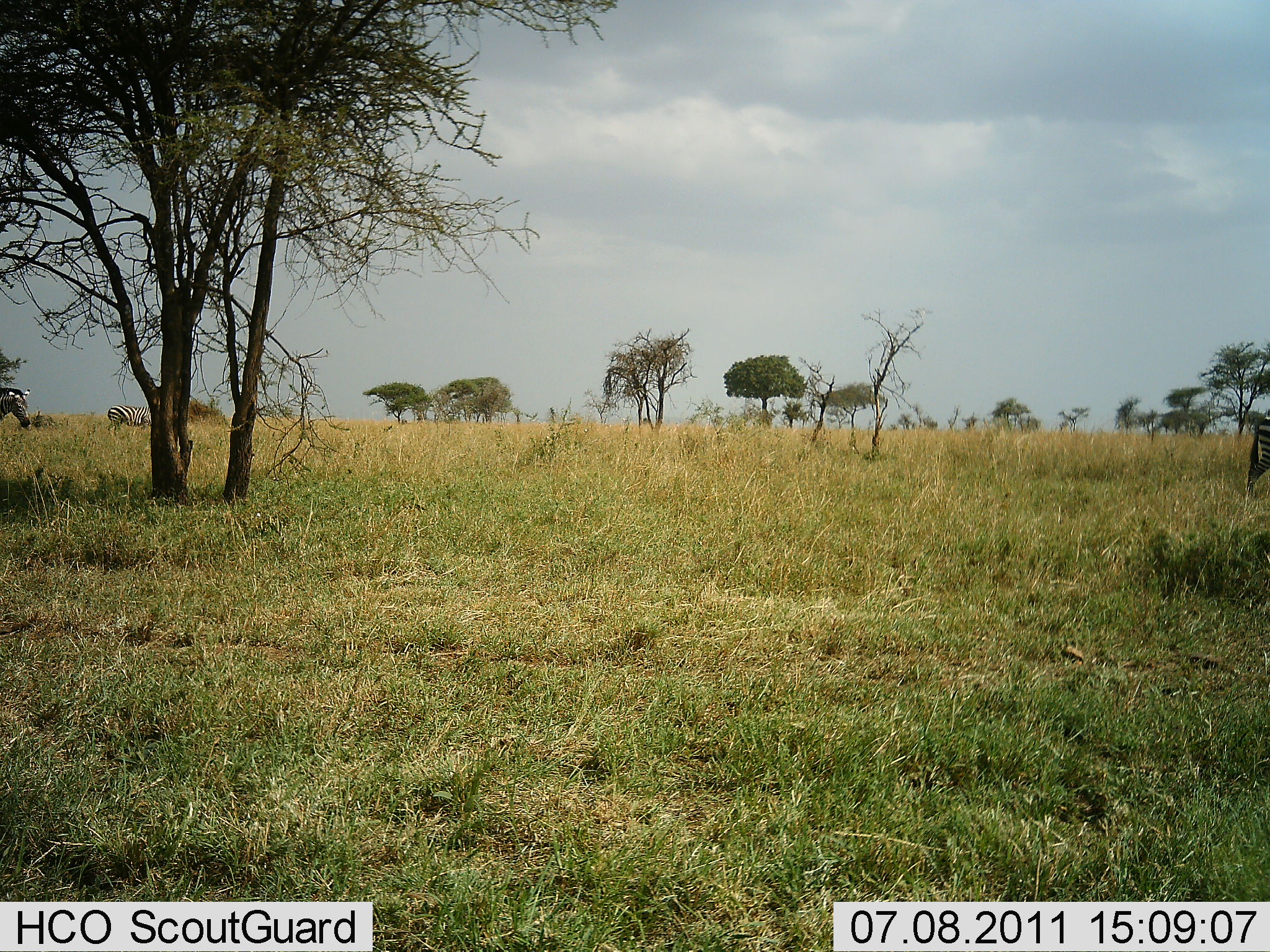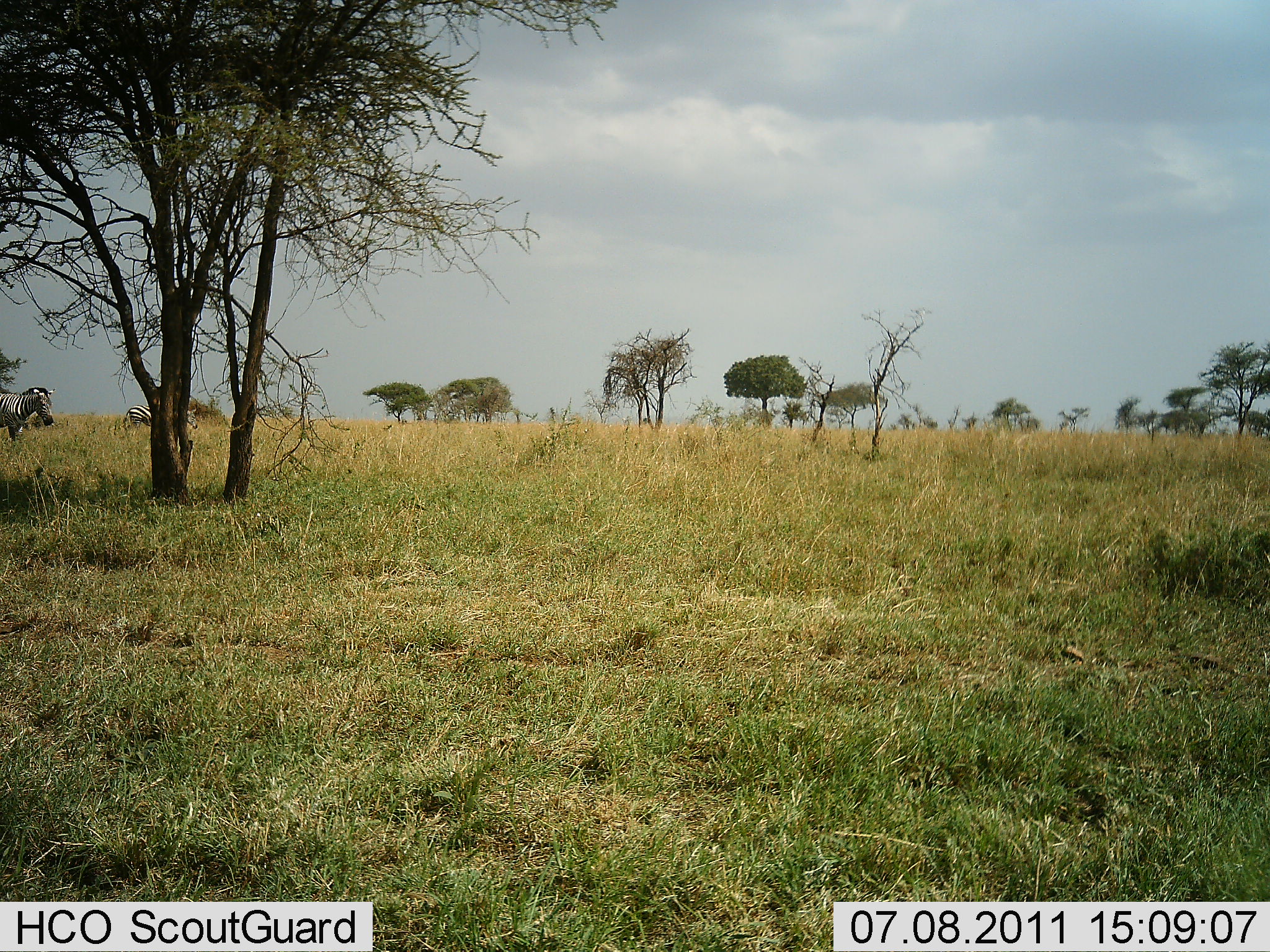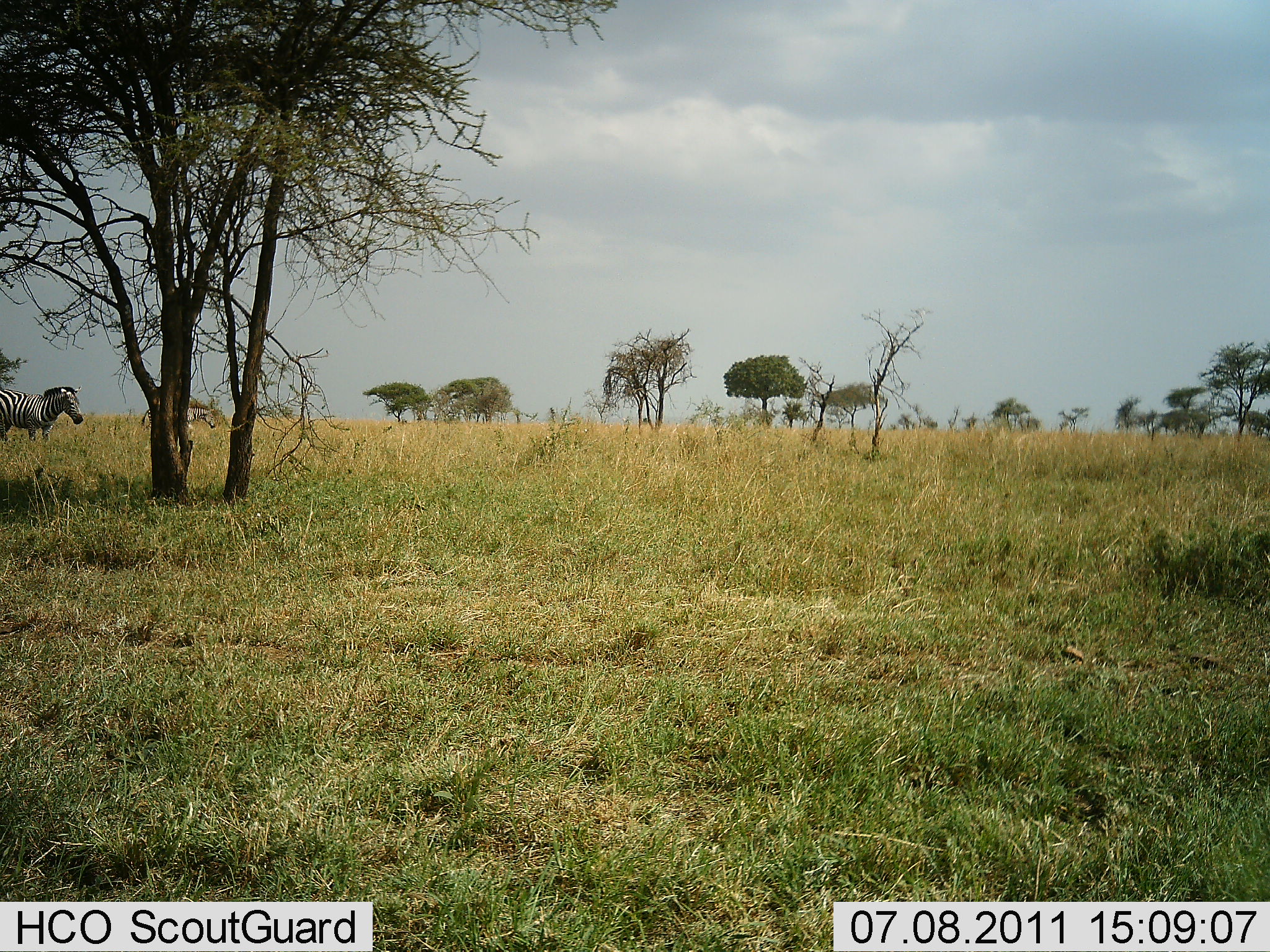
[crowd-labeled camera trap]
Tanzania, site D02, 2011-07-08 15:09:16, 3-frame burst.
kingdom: Animalia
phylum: Chordata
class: Mammalia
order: Perissodactyla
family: Equidae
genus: Equus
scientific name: Equus quagga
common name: plains zebra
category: zebra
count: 3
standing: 0%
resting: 0%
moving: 100%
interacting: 0%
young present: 0%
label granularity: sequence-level